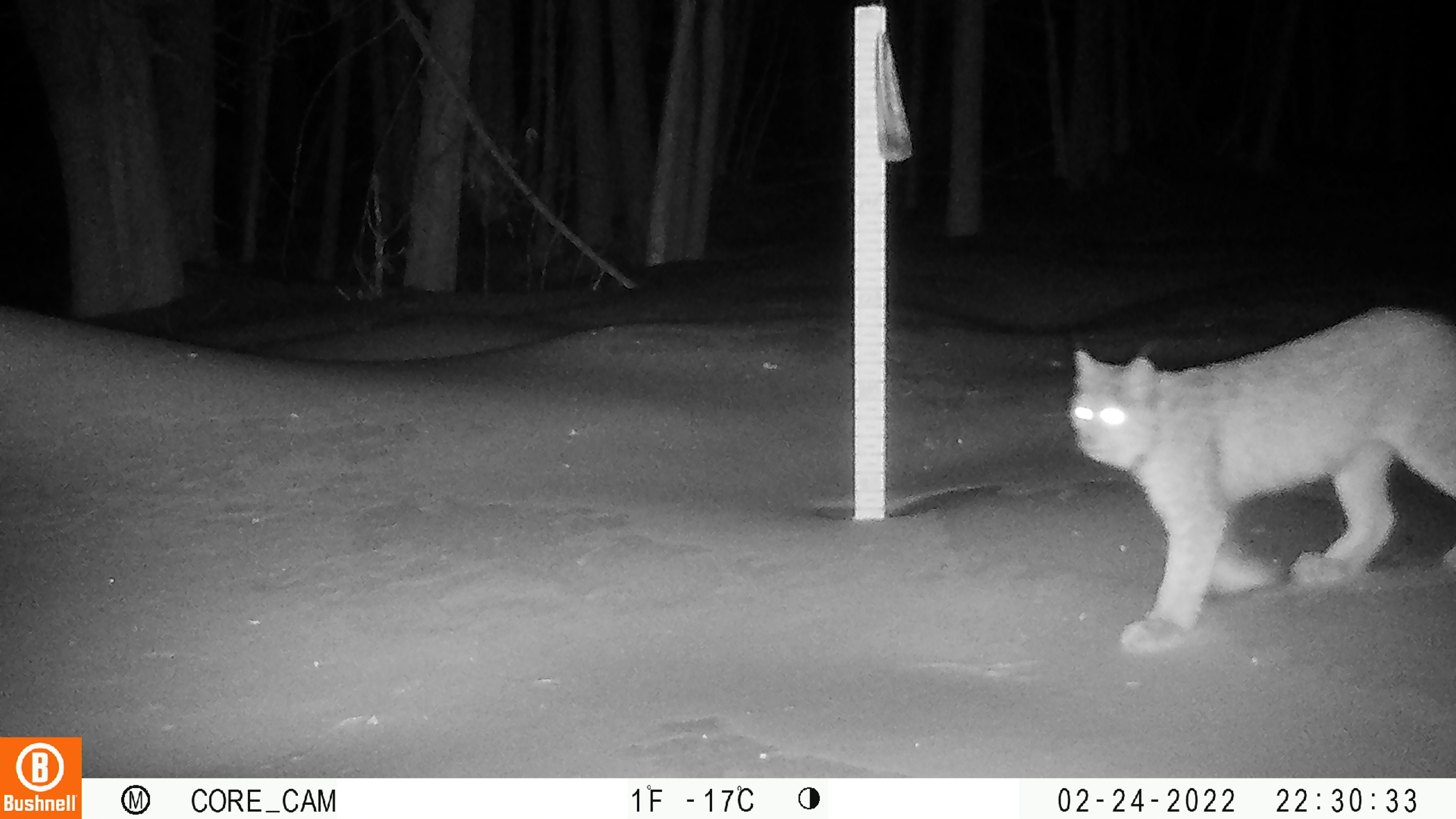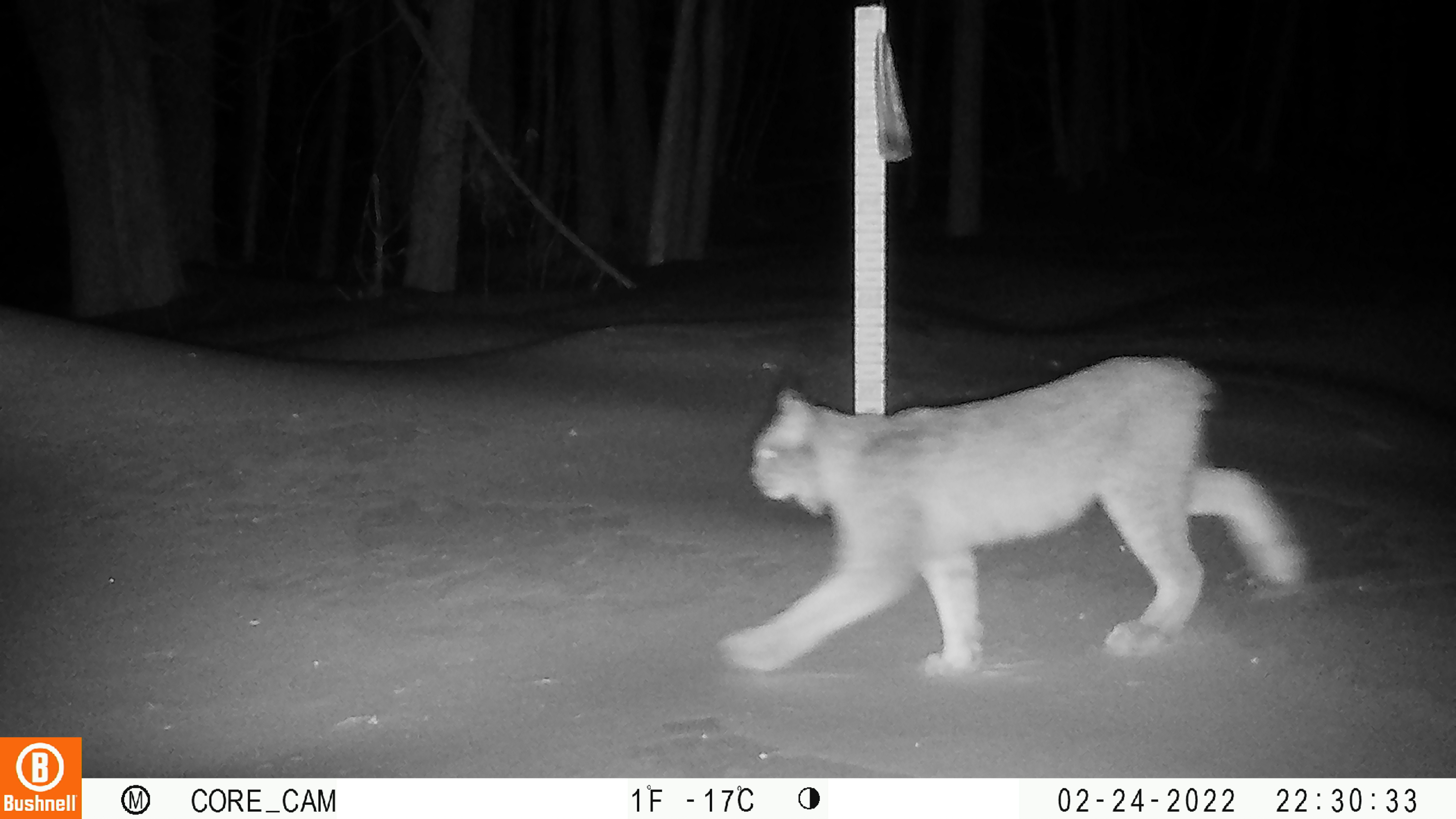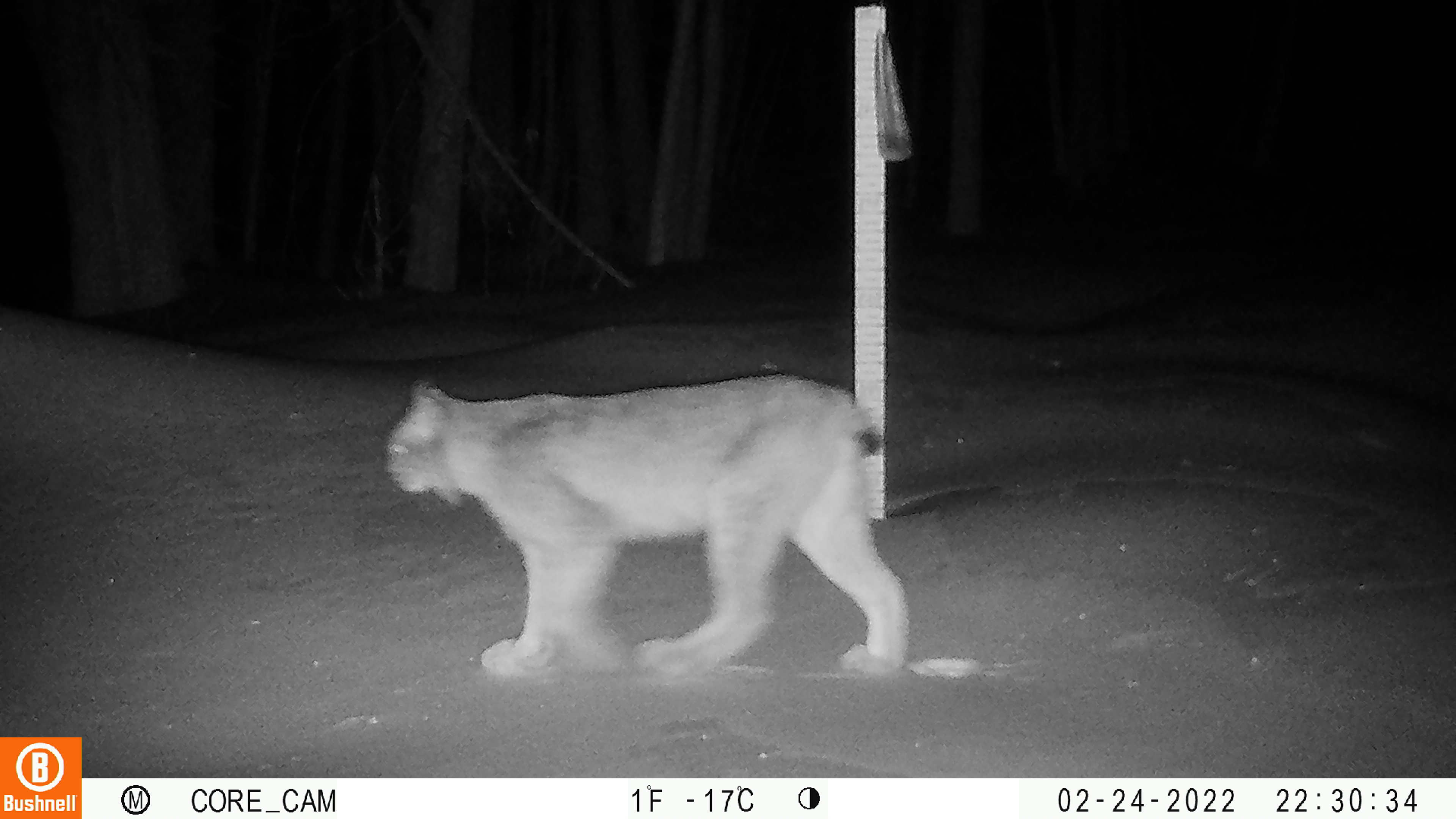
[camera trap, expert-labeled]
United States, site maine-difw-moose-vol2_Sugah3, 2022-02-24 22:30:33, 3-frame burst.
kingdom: Animalia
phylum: Chordata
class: Mammalia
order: Carnivora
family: Felidae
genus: Lynx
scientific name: Lynx canadensis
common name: canada lynx